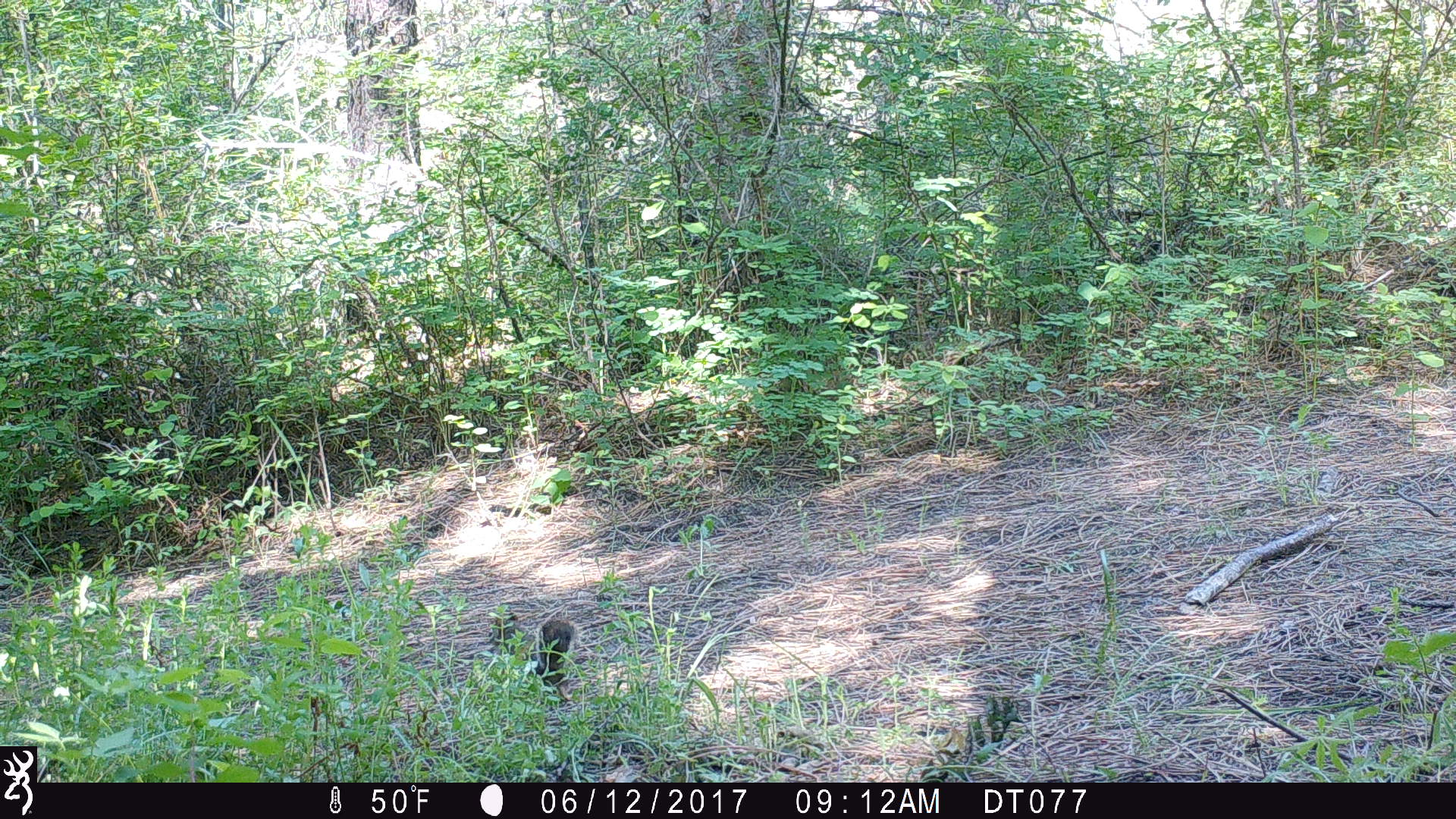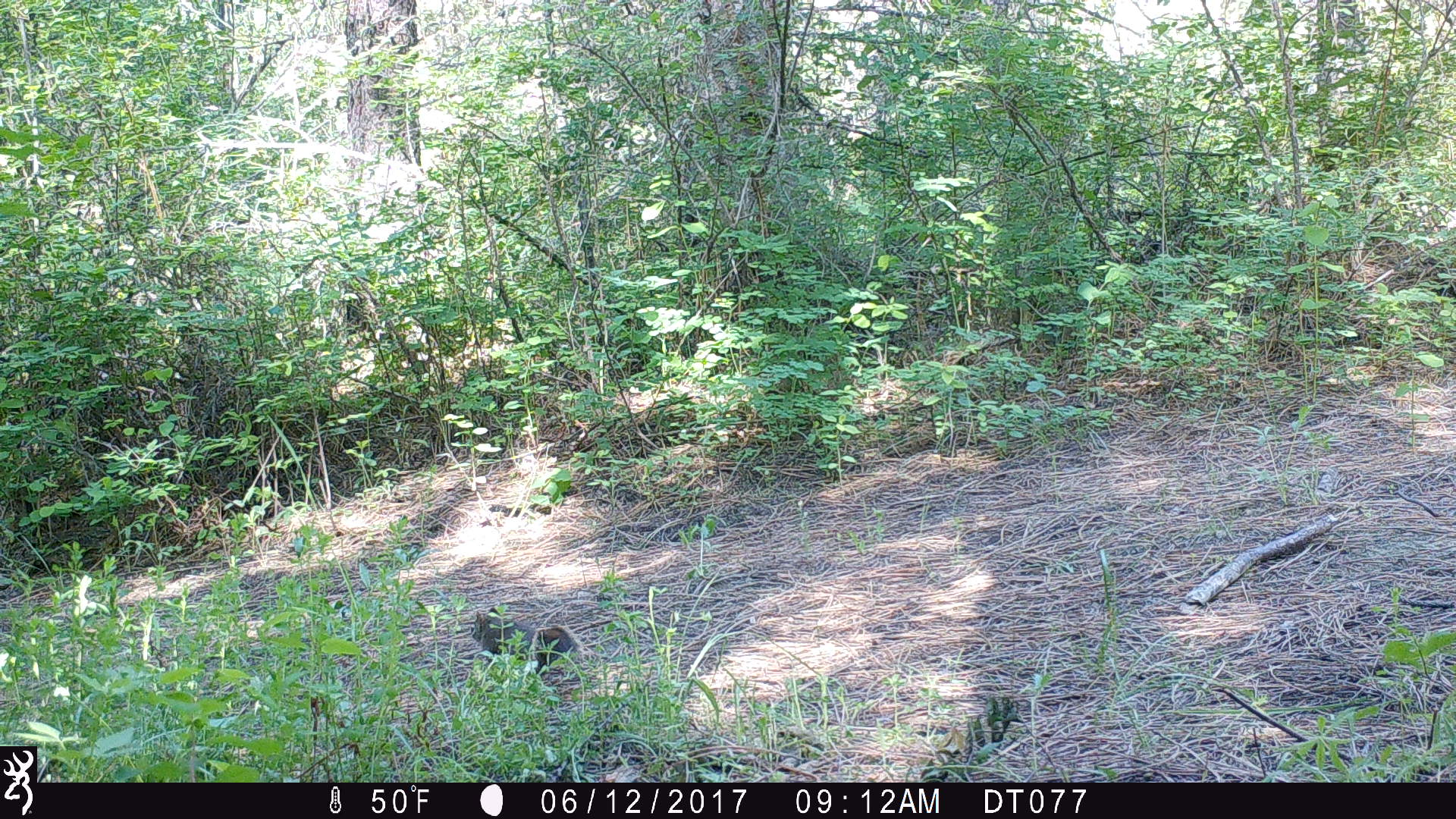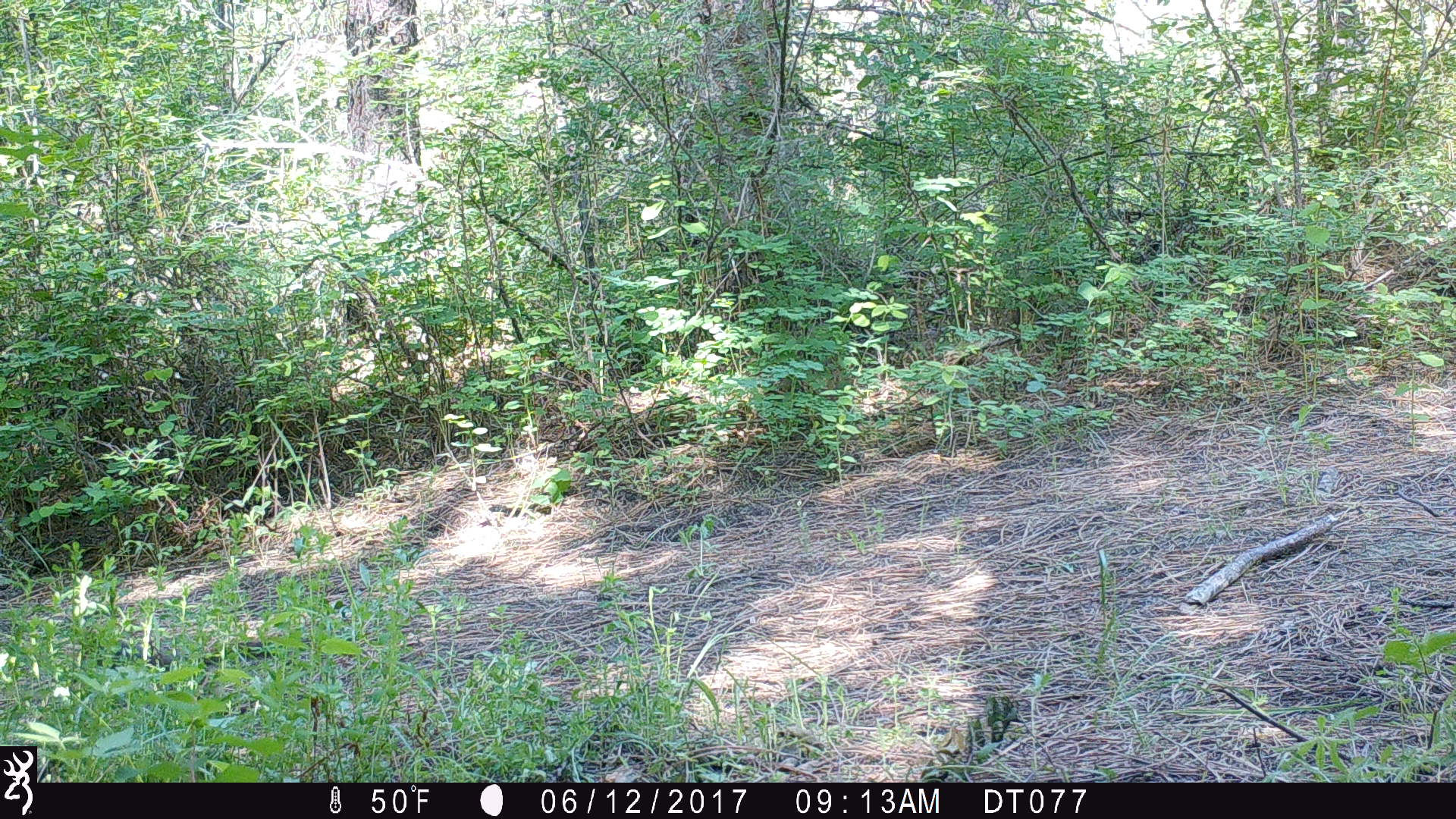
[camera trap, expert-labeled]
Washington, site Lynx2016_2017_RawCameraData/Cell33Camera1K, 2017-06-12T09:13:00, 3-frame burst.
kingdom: Animalia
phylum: Chordata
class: Mammalia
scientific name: Mammalia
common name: small mammal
Small mammal (Mammalia). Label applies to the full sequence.